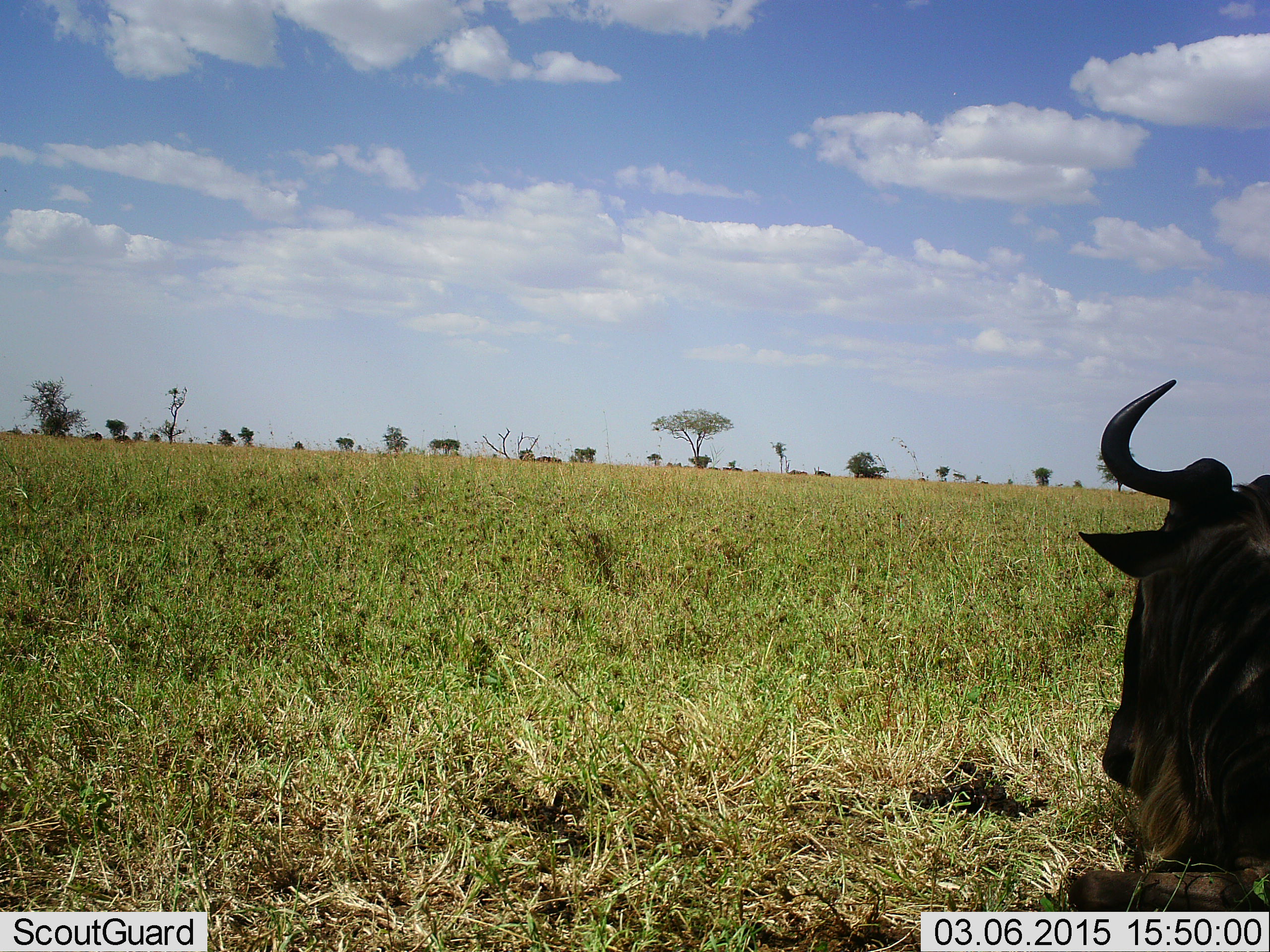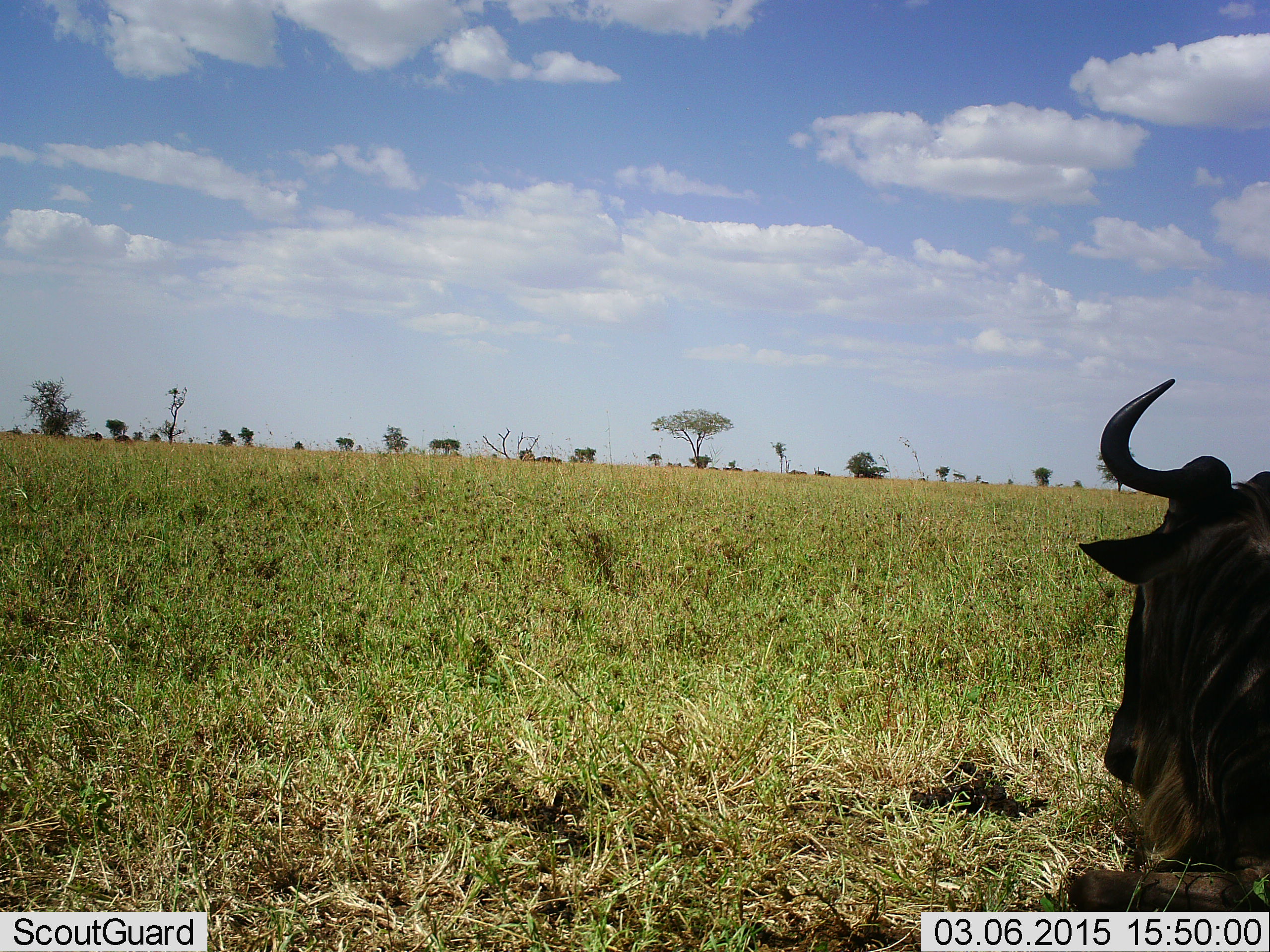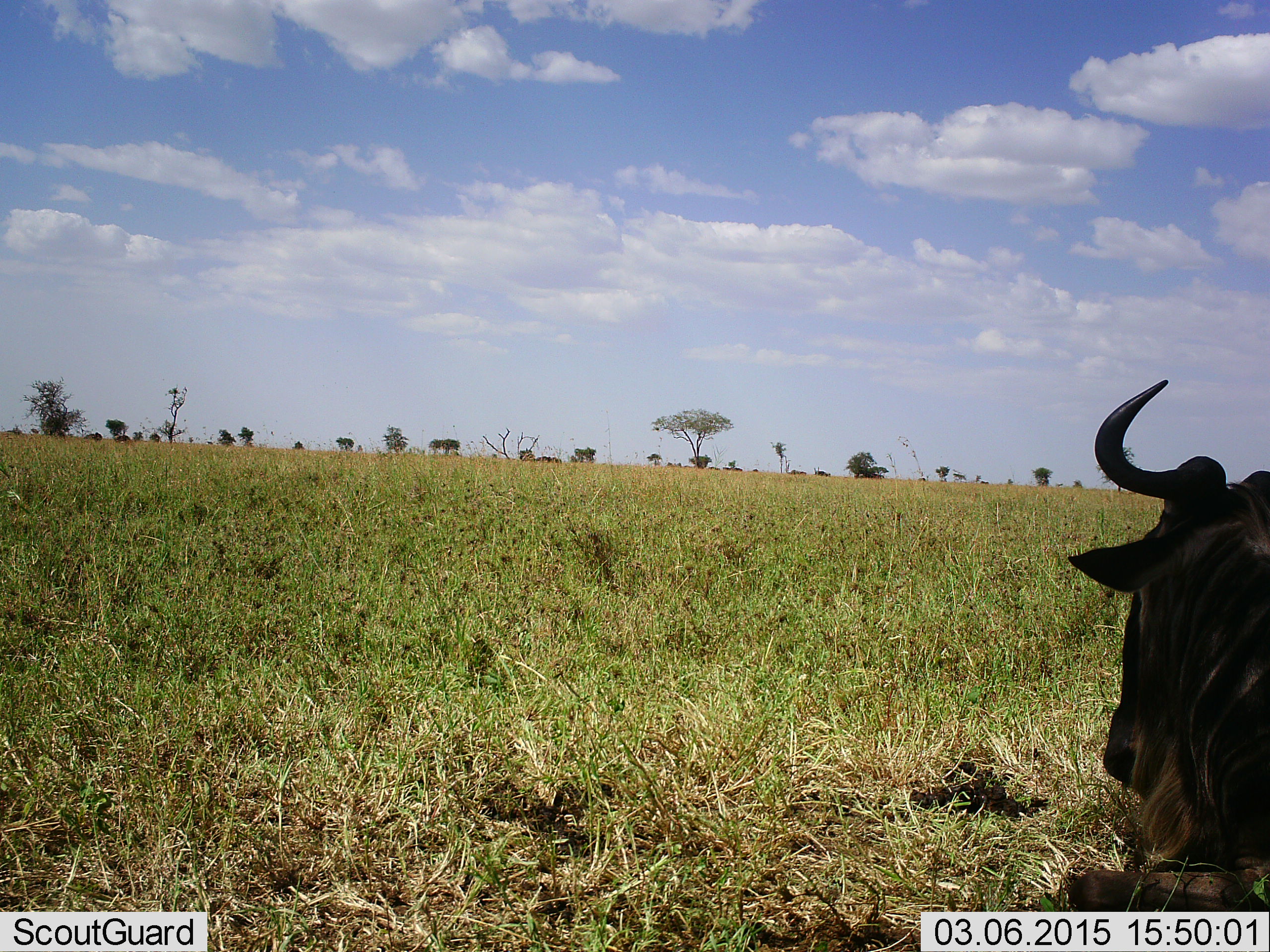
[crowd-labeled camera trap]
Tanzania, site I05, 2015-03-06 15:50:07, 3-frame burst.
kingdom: Animalia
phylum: Chordata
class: Mammalia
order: Artiodactyla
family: Bovidae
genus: Connochaetes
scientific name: Connochaetes taurinus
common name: blue wildebeest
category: wildebeest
Wildebeest (blue wildebeest) (Connochaetes taurinus), count 1. Behavior (volunteer vote fractions): standing 10%, resting 90%, moving 0%, interacting 0%. Young present (vote fraction): 0%. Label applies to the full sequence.